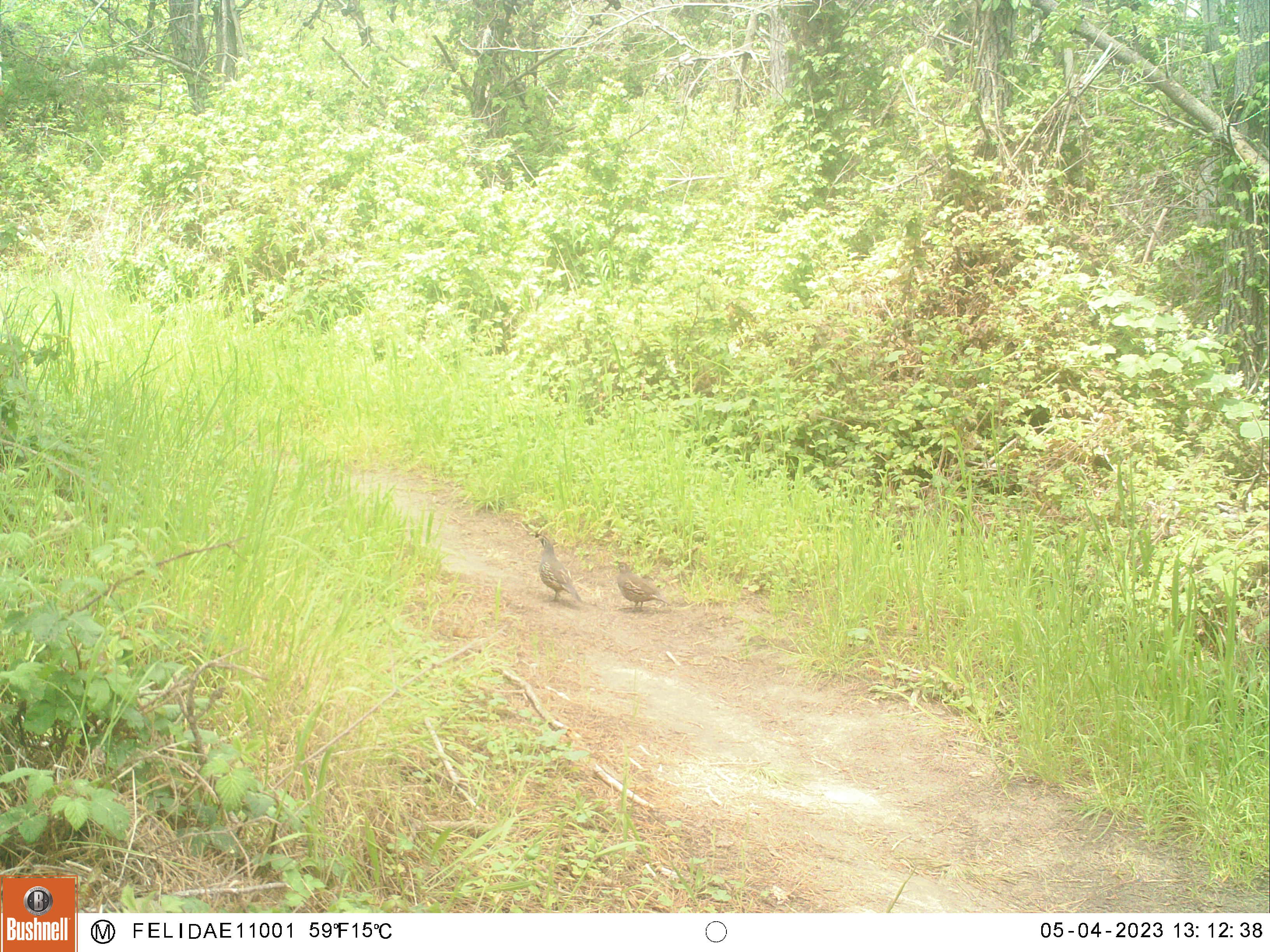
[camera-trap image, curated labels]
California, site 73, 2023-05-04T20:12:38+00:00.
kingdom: Animalia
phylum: Chordata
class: Aves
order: Galliformes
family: Odontophoridae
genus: Callipepla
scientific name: Callipepla californica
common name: california quail